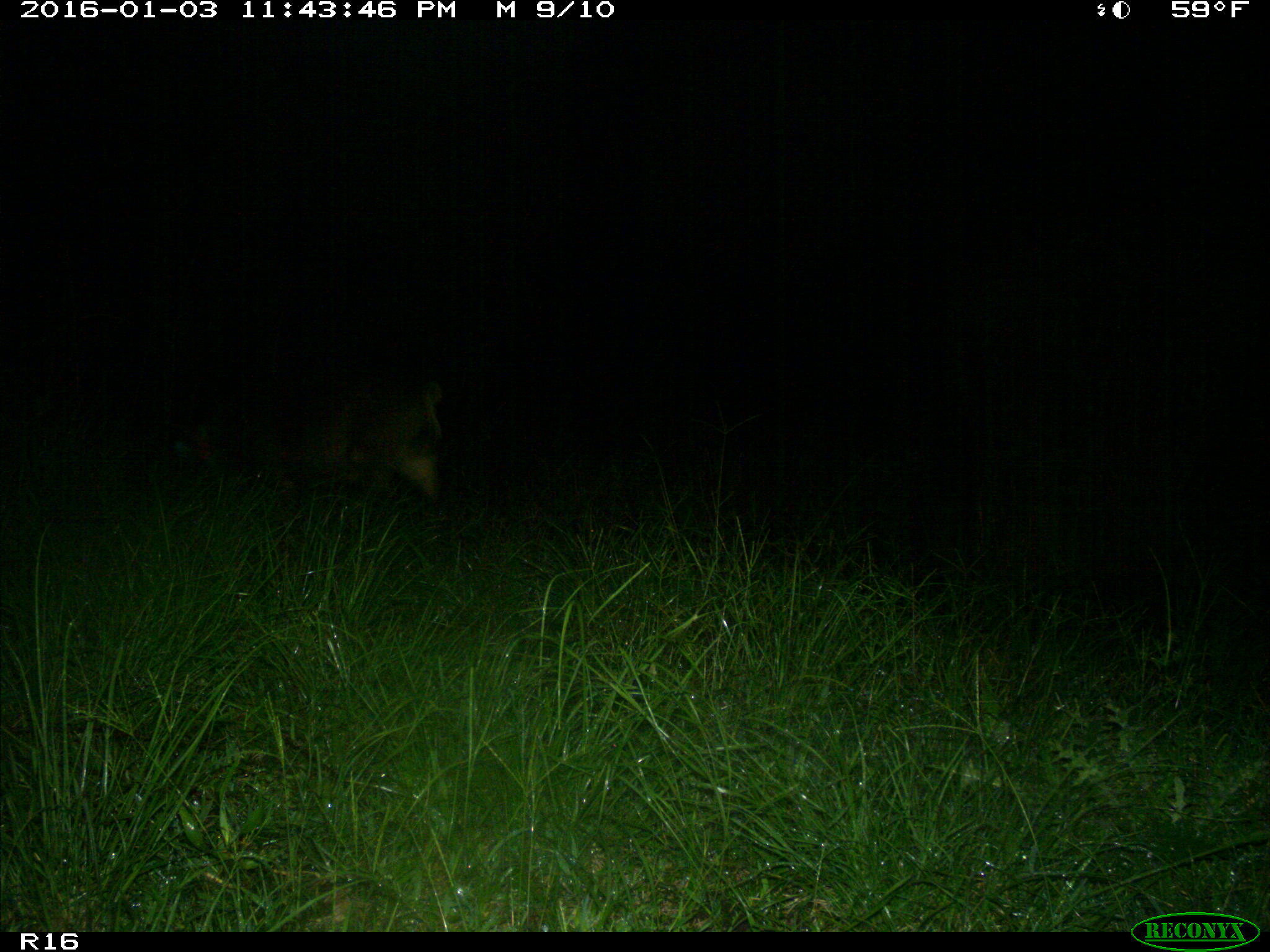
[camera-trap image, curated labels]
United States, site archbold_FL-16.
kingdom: Animalia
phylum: Chordata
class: Mammalia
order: Artiodactyla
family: Suidae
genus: Sus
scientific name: Sus scrofa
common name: wild boar